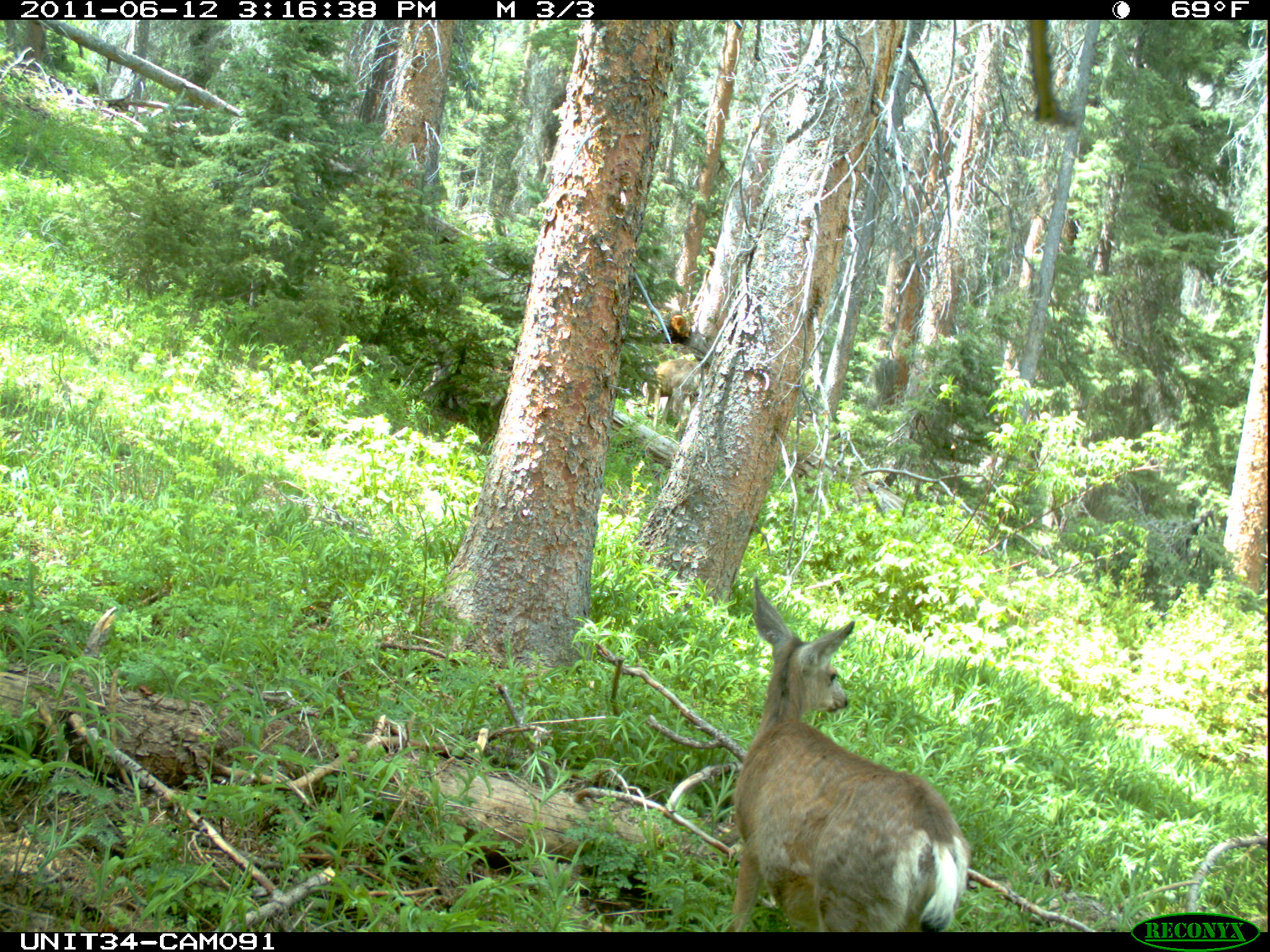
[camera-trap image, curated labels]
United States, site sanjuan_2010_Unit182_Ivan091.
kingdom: Animalia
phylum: Chordata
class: Mammalia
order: Artiodactyla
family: Cervidae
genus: Odocoileus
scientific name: Odocoileus hemionus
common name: mule deer